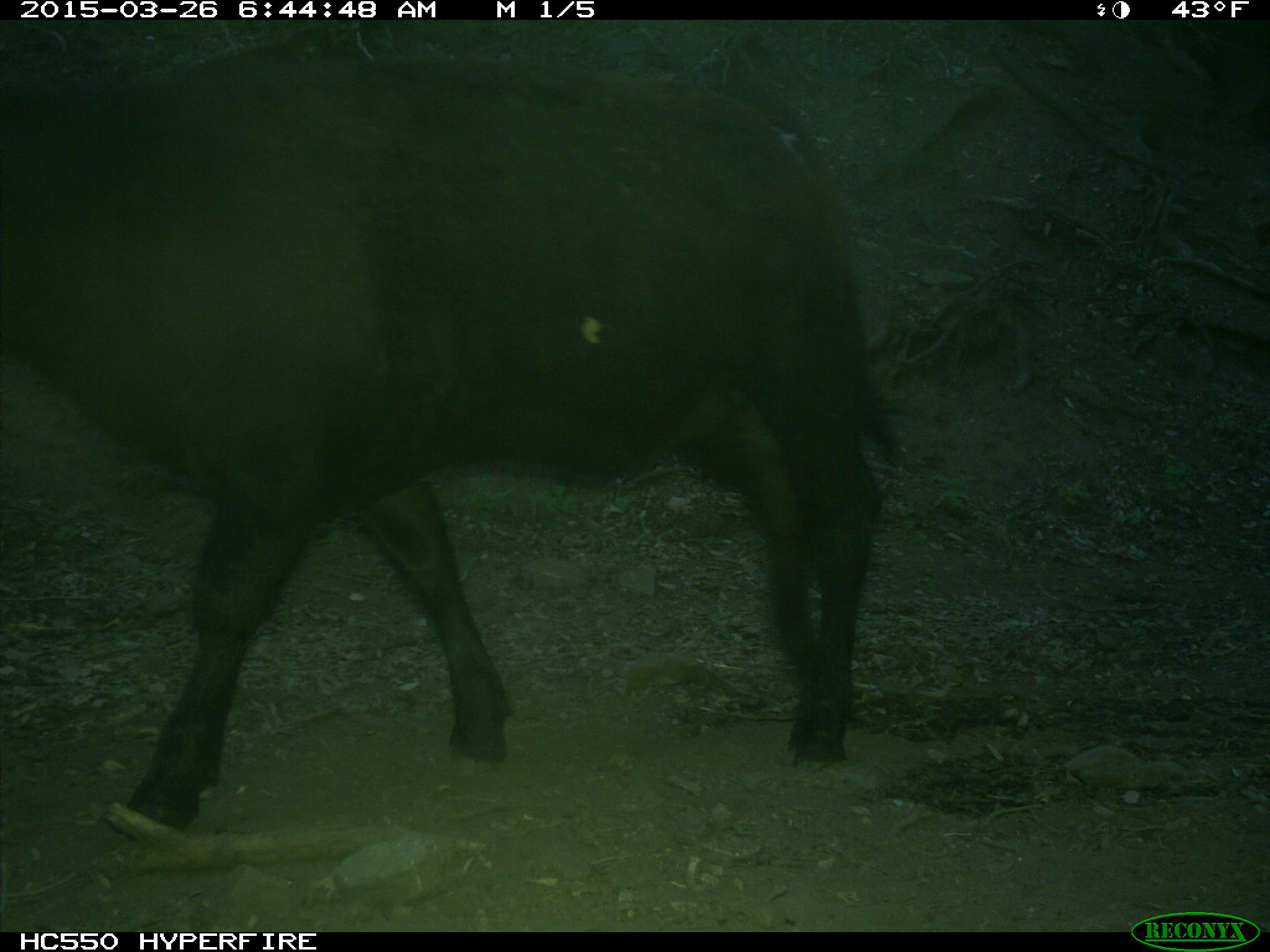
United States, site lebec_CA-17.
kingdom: Animalia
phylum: Chordata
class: Mammalia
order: Artiodactyla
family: Bovidae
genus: Bos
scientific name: Bos taurus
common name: domestic cow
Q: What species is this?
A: Bos taurus (domestic cow).